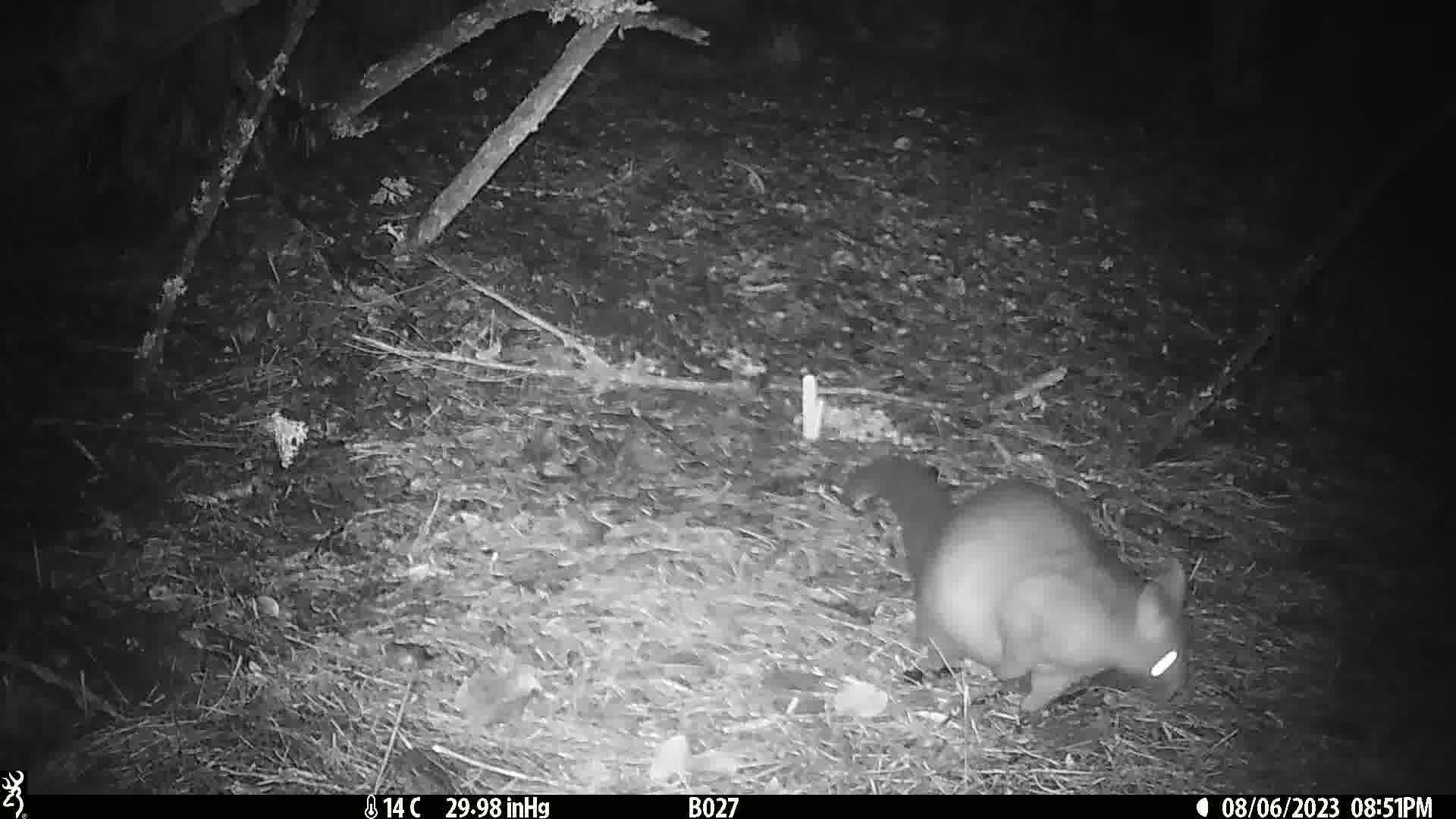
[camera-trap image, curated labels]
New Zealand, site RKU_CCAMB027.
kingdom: Animalia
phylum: Chordata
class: Mammalia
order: Diprotodontia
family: Phalangeridae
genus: Trichosurus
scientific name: Trichosurus vulpecula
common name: common brushtail possum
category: possum